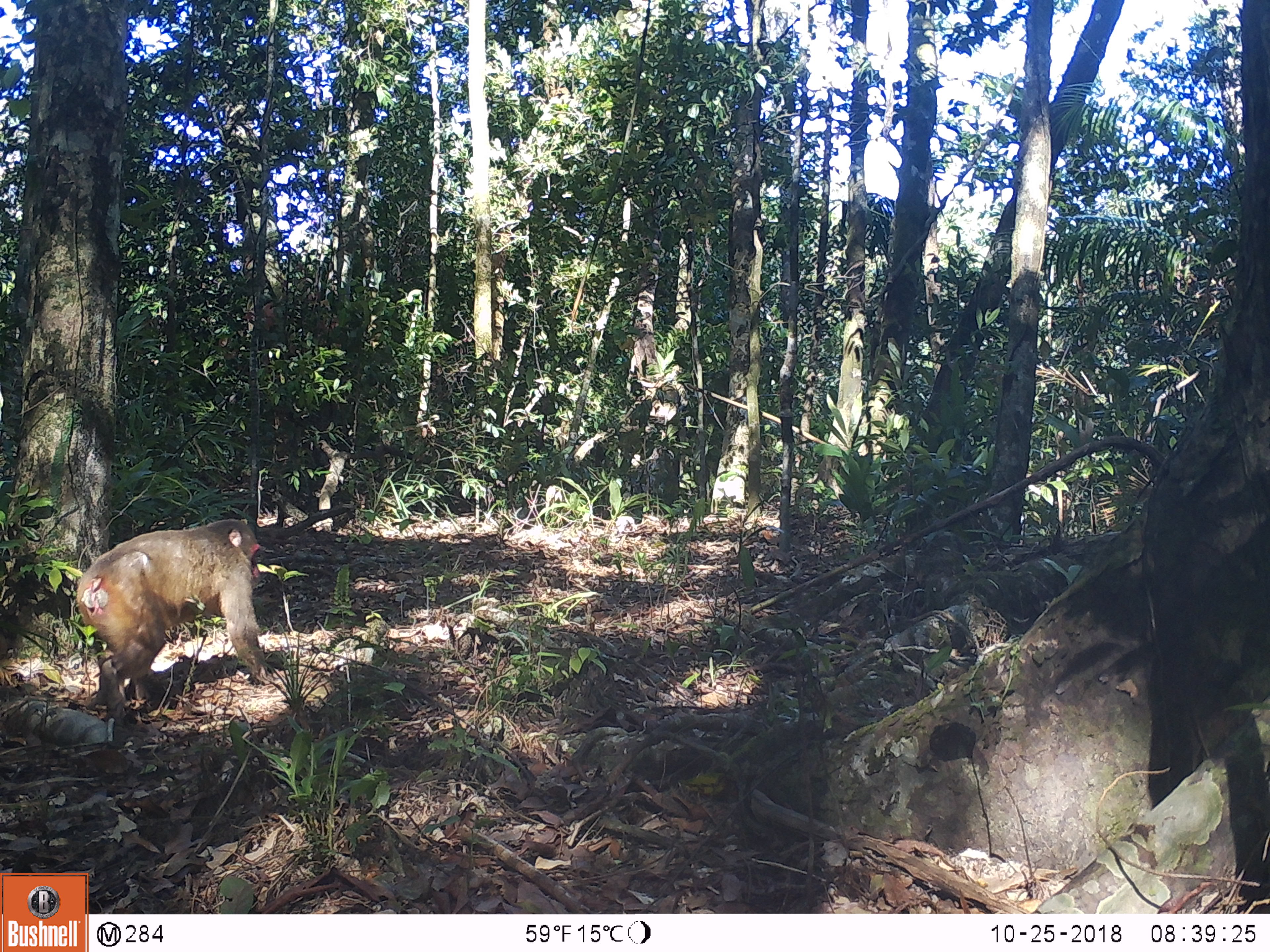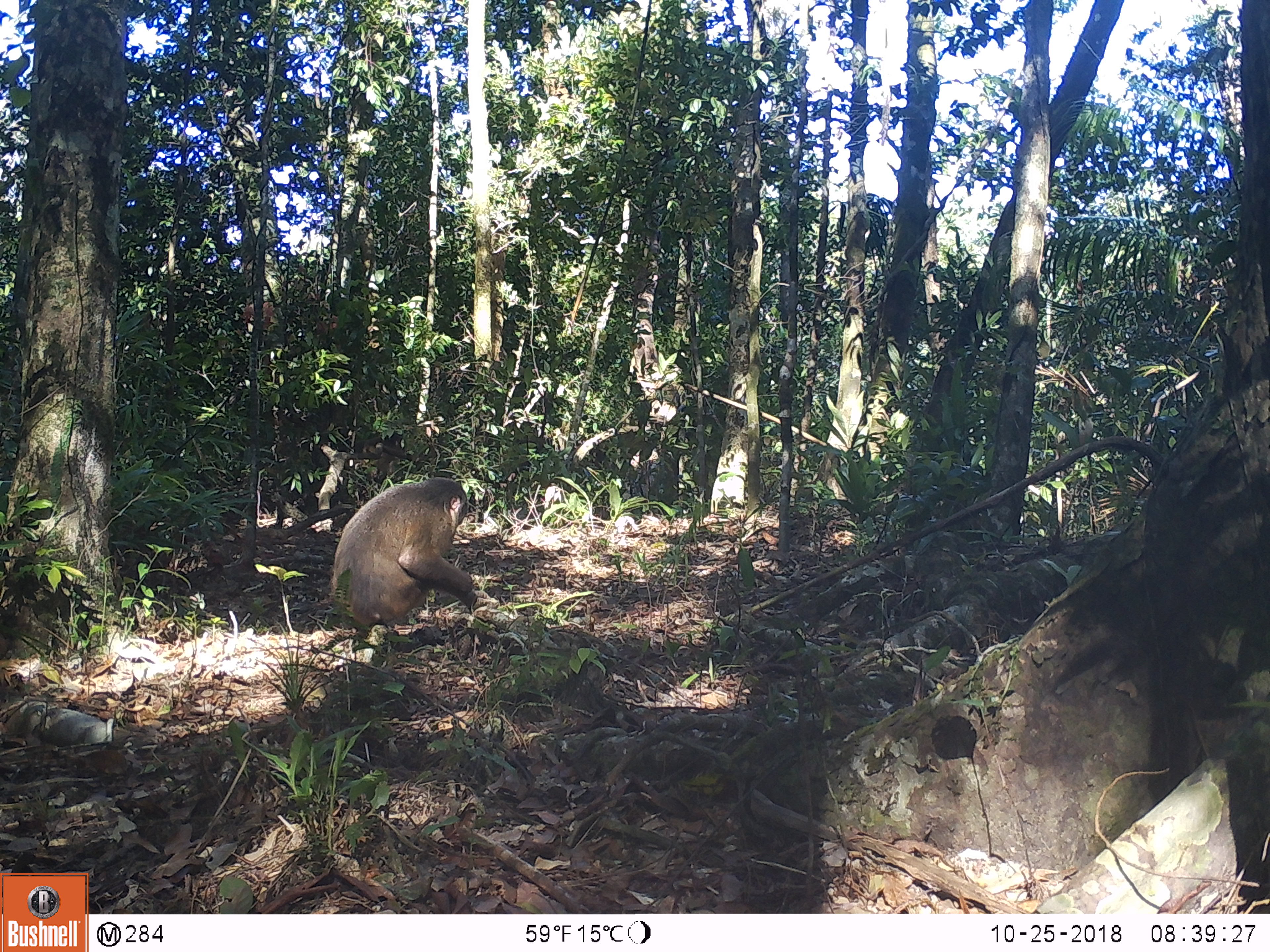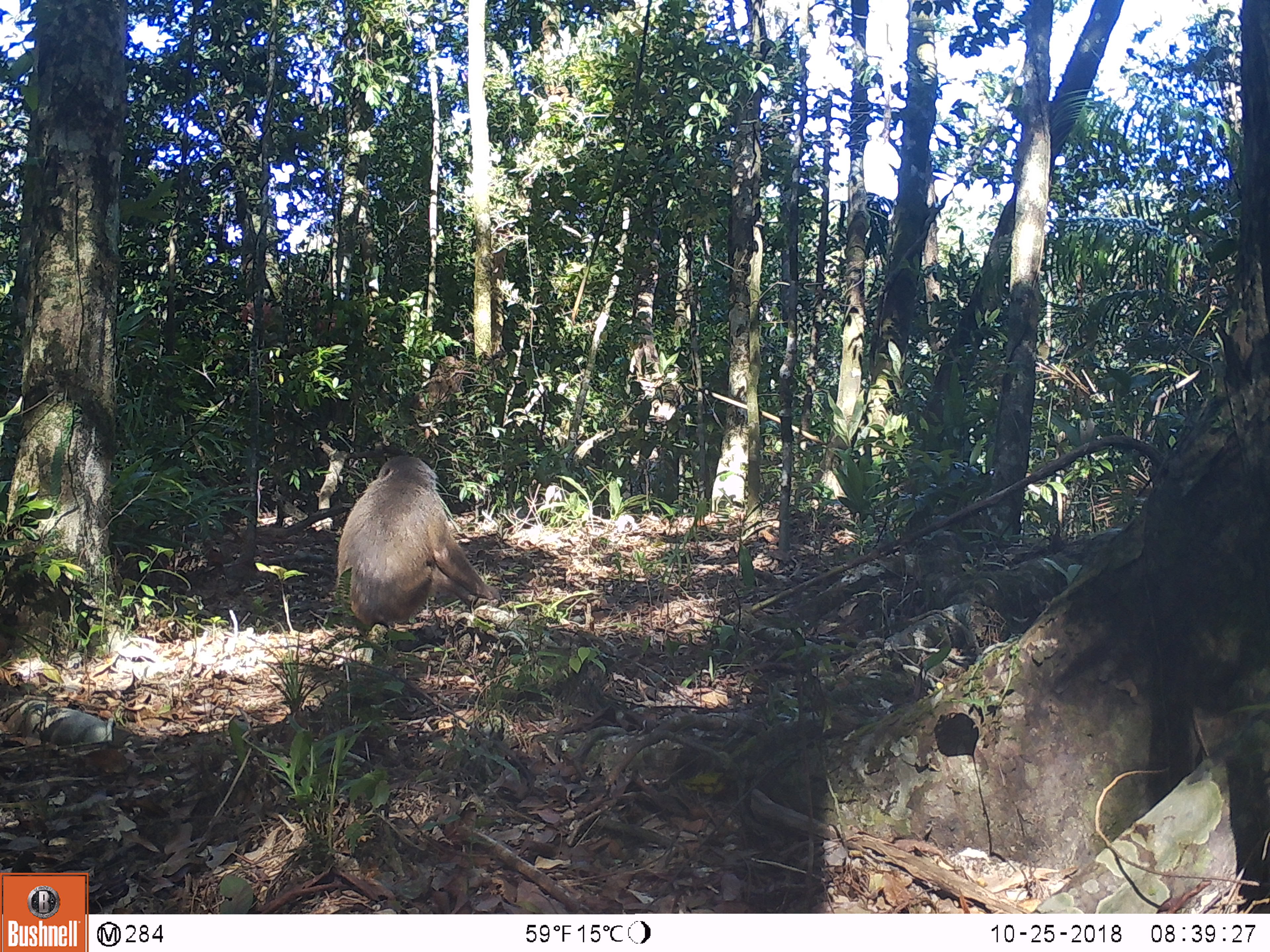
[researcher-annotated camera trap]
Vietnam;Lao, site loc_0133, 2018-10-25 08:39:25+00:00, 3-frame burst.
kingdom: Animalia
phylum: Chordata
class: Mammalia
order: Primates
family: Cercopithecidae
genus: Macaca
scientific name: Macaca arctoides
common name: stump-tailed macaque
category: stump tailed macaque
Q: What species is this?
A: Stump tailed macaque (stump-tailed macaque) (Macaca arctoides).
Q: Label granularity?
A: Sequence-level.